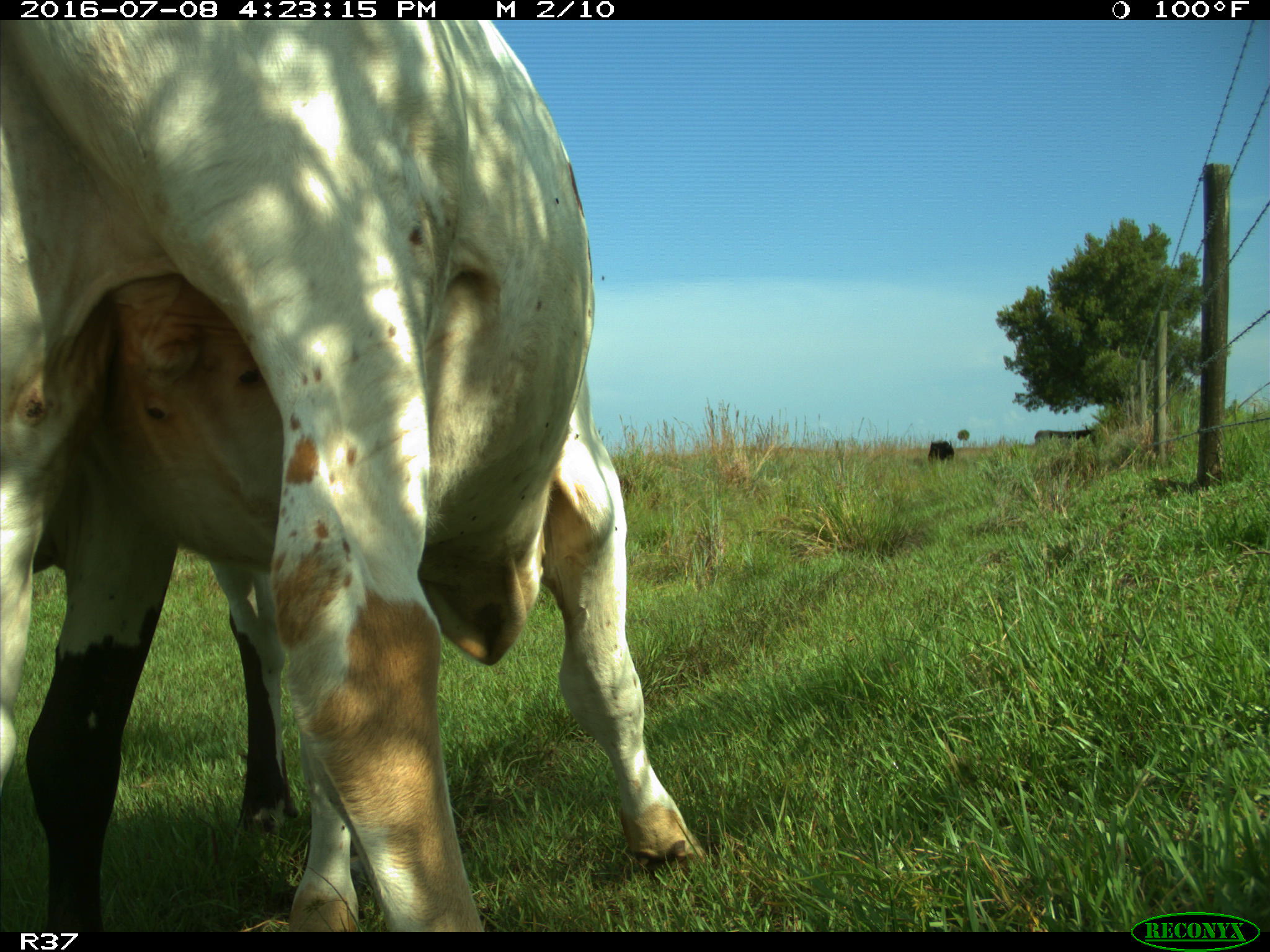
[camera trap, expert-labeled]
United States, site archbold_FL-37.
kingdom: Animalia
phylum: Chordata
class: Mammalia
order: Artiodactyla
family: Bovidae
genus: Bos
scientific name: Bos taurus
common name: domestic cow